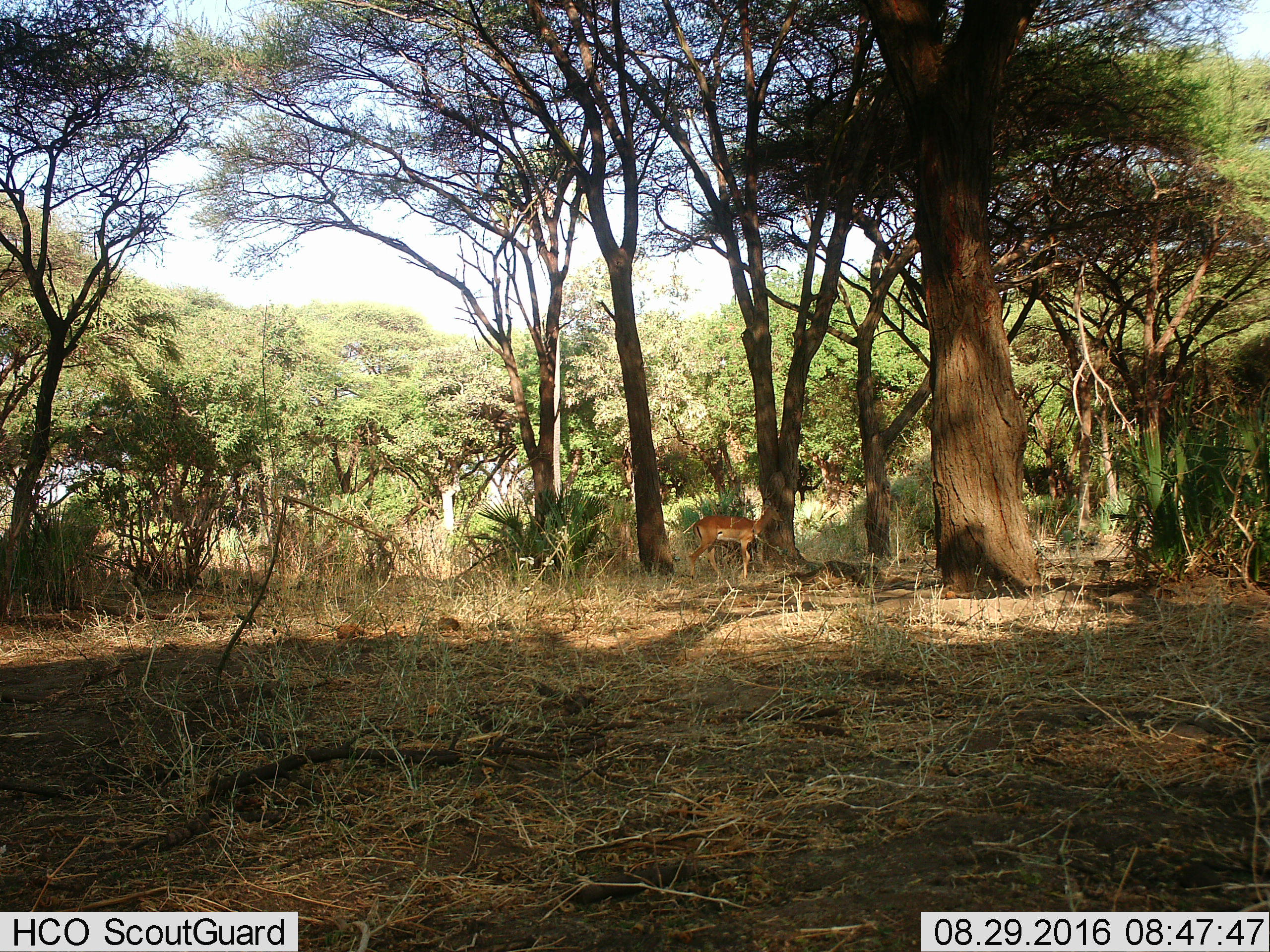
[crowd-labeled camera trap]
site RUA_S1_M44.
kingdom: Animalia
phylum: Chordata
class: Mammalia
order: Artiodactyla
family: Bovidae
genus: Aepyceros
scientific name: Aepyceros melampus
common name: impala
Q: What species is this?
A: Impala (Aepyceros melampus).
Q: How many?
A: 1.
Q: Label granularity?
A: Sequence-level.